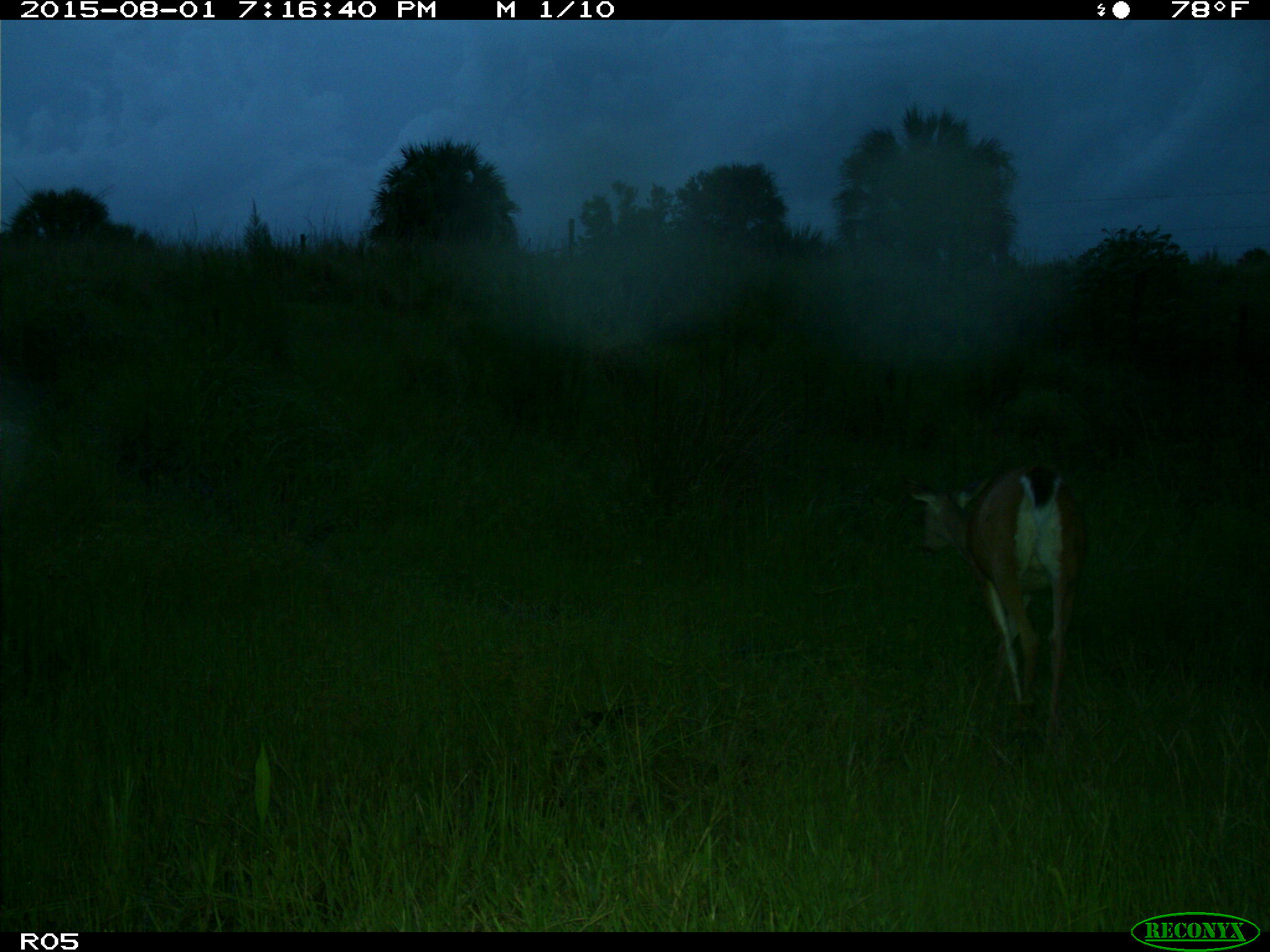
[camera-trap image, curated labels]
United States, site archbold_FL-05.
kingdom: Animalia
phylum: Chordata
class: Mammalia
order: Artiodactyla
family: Cervidae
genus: Odocoileus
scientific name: Odocoileus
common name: deer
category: unidentified deer